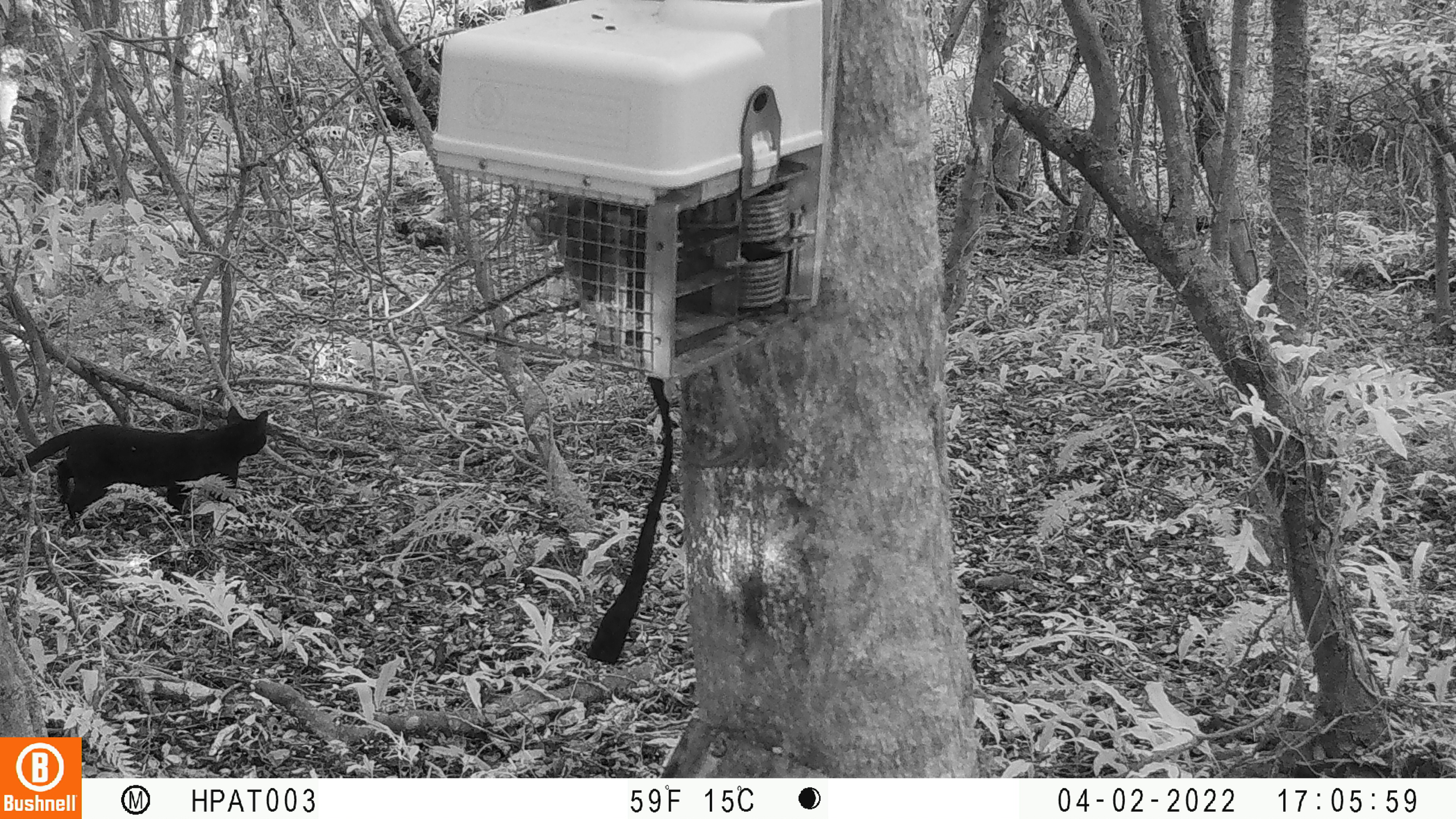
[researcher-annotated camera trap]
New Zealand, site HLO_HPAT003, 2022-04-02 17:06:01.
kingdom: Animalia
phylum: Chordata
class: Mammalia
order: Carnivora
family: Felidae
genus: Felis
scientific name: Felis catus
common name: domestic cat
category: cat